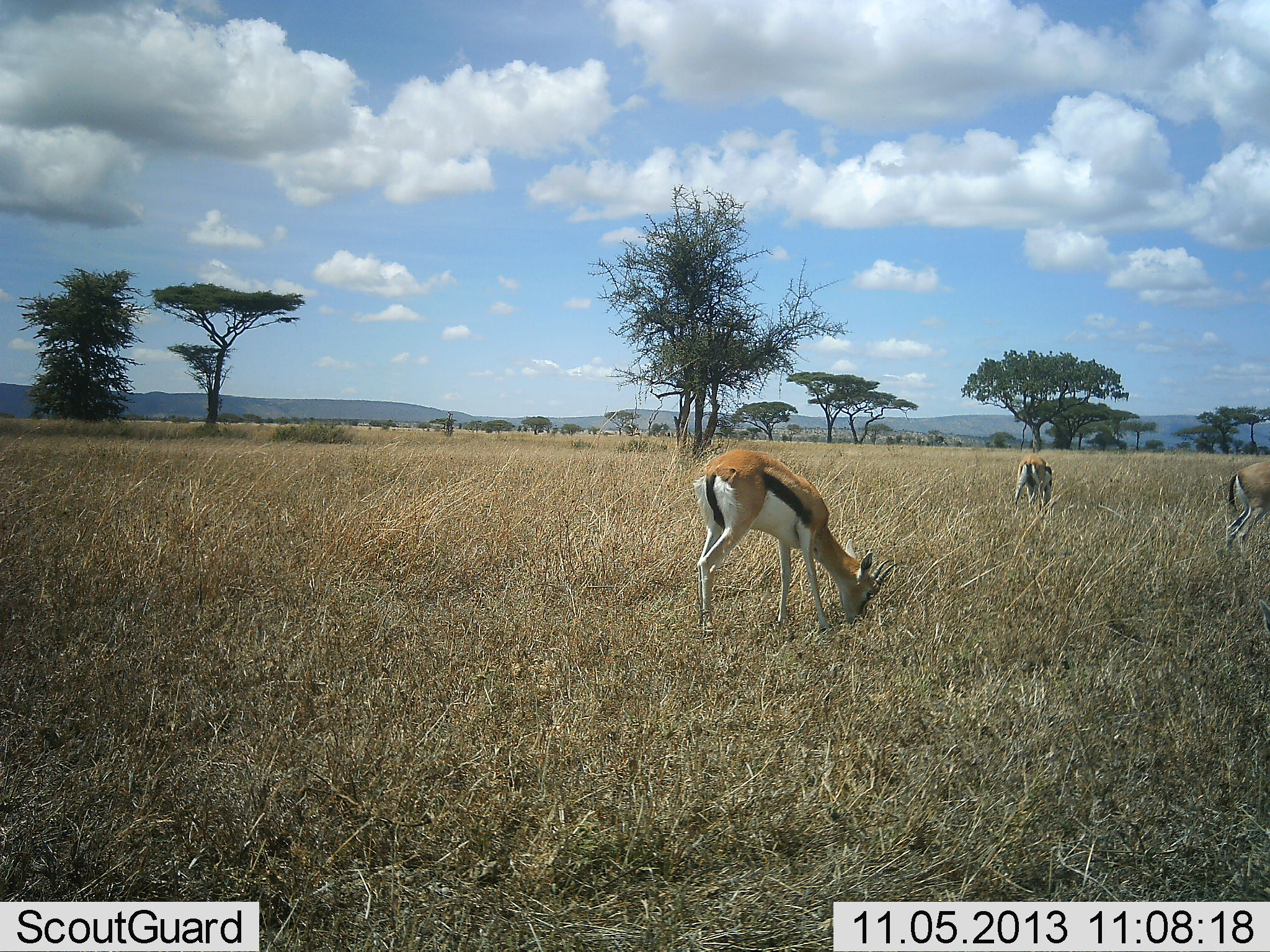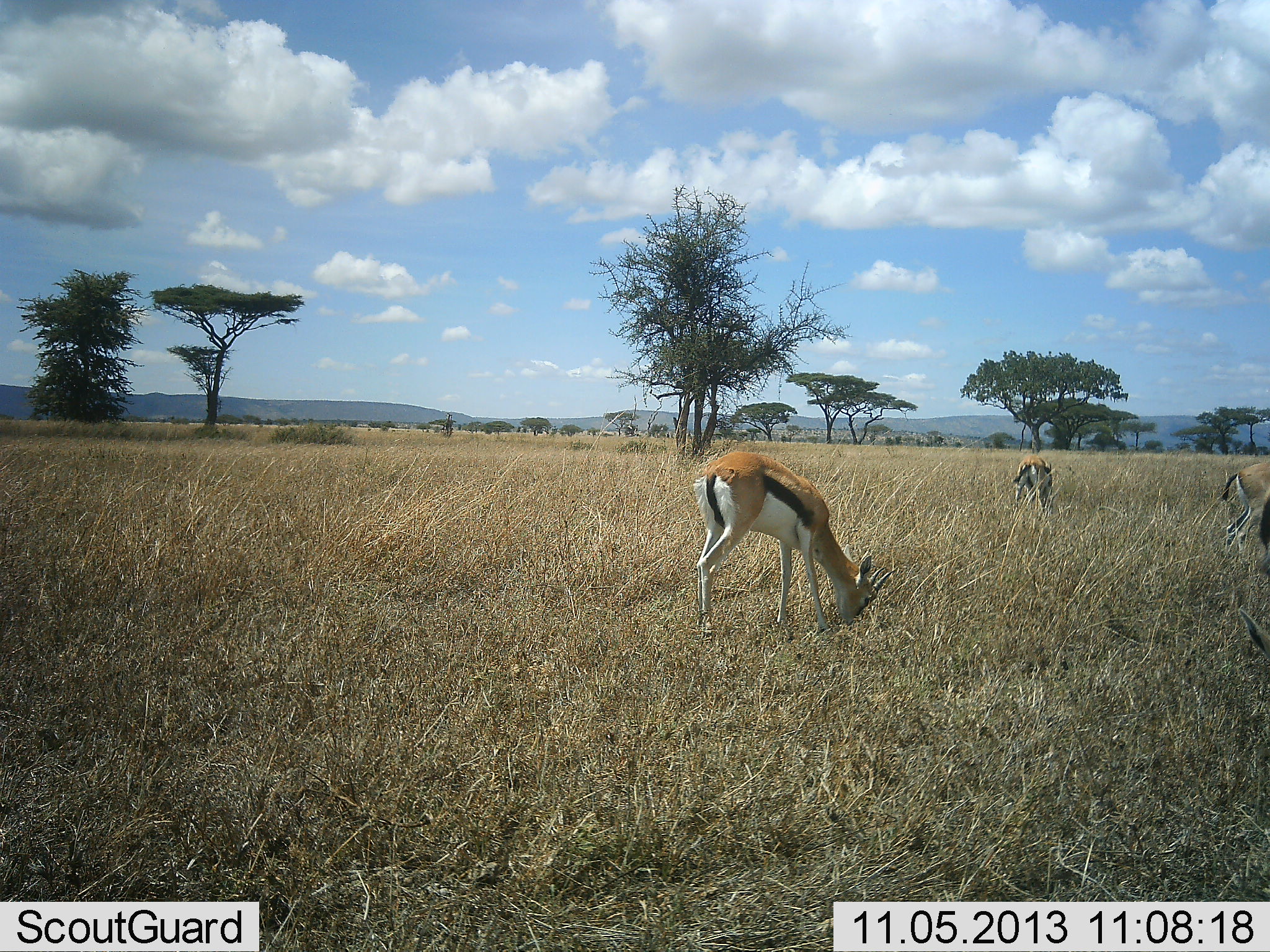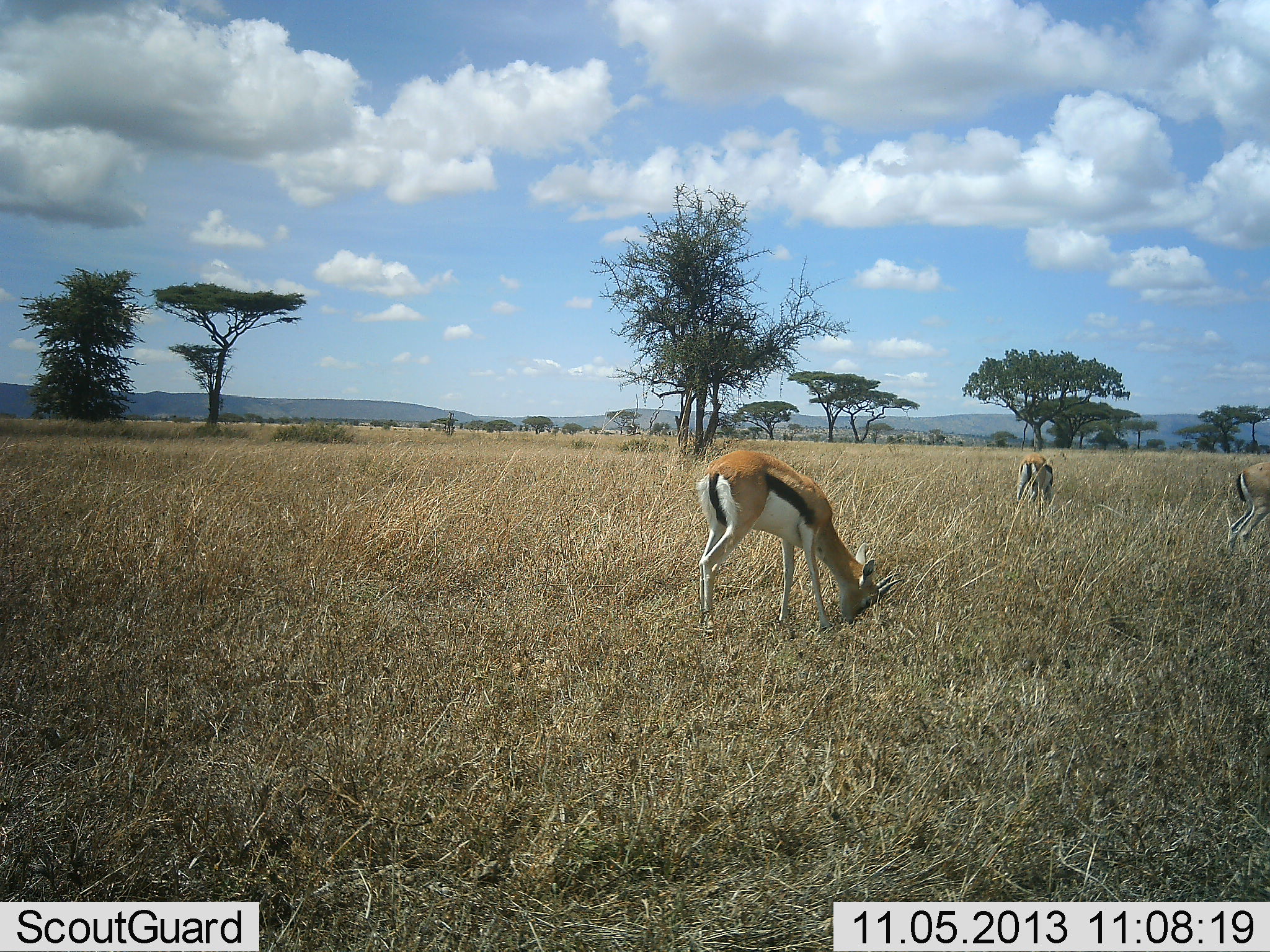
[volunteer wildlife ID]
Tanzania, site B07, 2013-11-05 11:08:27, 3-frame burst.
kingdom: Animalia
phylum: Chordata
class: Mammalia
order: Artiodactyla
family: Bovidae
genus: Eudorcas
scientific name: Eudorcas thomsonii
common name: thomson's gazelle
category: gazellethomsons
Gazellethomsons (thomson's gazelle) (Eudorcas thomsonii), count 4. Behavior (volunteer vote fractions): standing 60%, resting 0%, moving 10%, interacting 0%. Young present (vote fraction): 0%. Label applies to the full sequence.